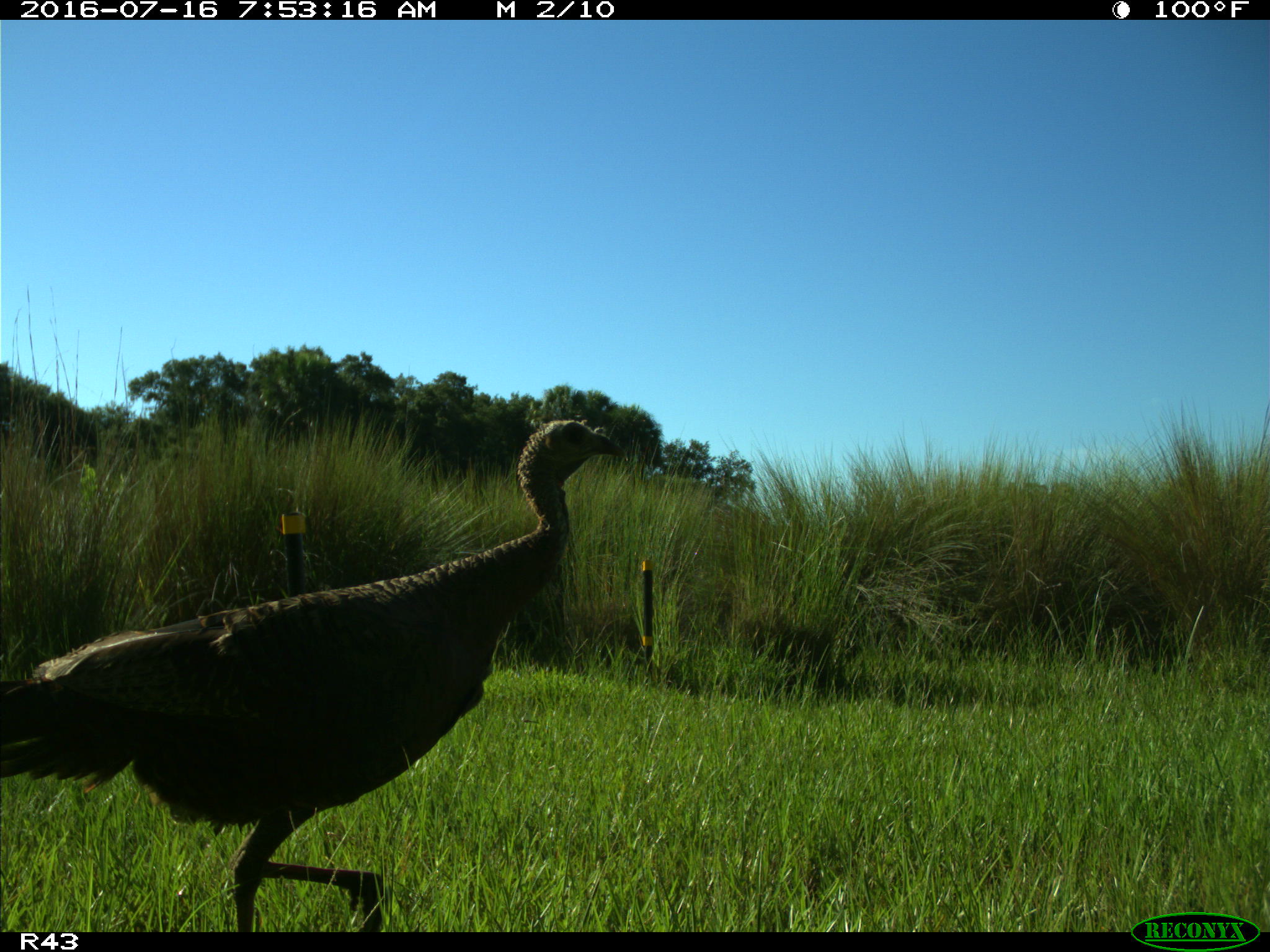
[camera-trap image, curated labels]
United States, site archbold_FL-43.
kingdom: Animalia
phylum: Chordata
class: Aves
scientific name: Aves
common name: birds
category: unidentified bird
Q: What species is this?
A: Unidentified bird (birds) (Aves).